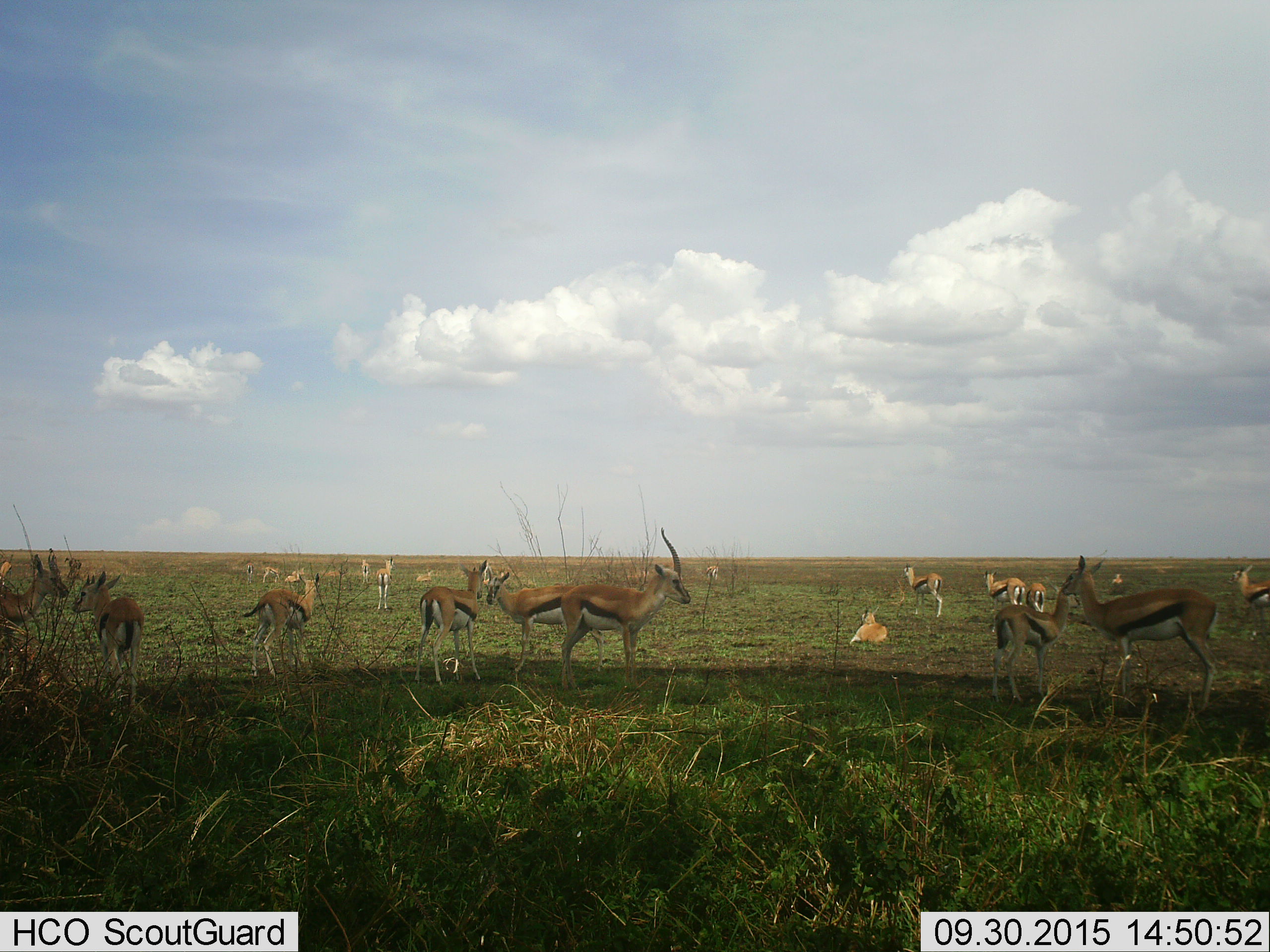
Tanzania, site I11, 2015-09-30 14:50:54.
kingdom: Animalia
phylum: Chordata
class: Mammalia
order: Artiodactyla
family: Bovidae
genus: Eudorcas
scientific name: Eudorcas thomsonii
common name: thomson's gazelle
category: gazellethomsons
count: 11-50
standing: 80%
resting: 90%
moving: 20%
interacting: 0%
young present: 50%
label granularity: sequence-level